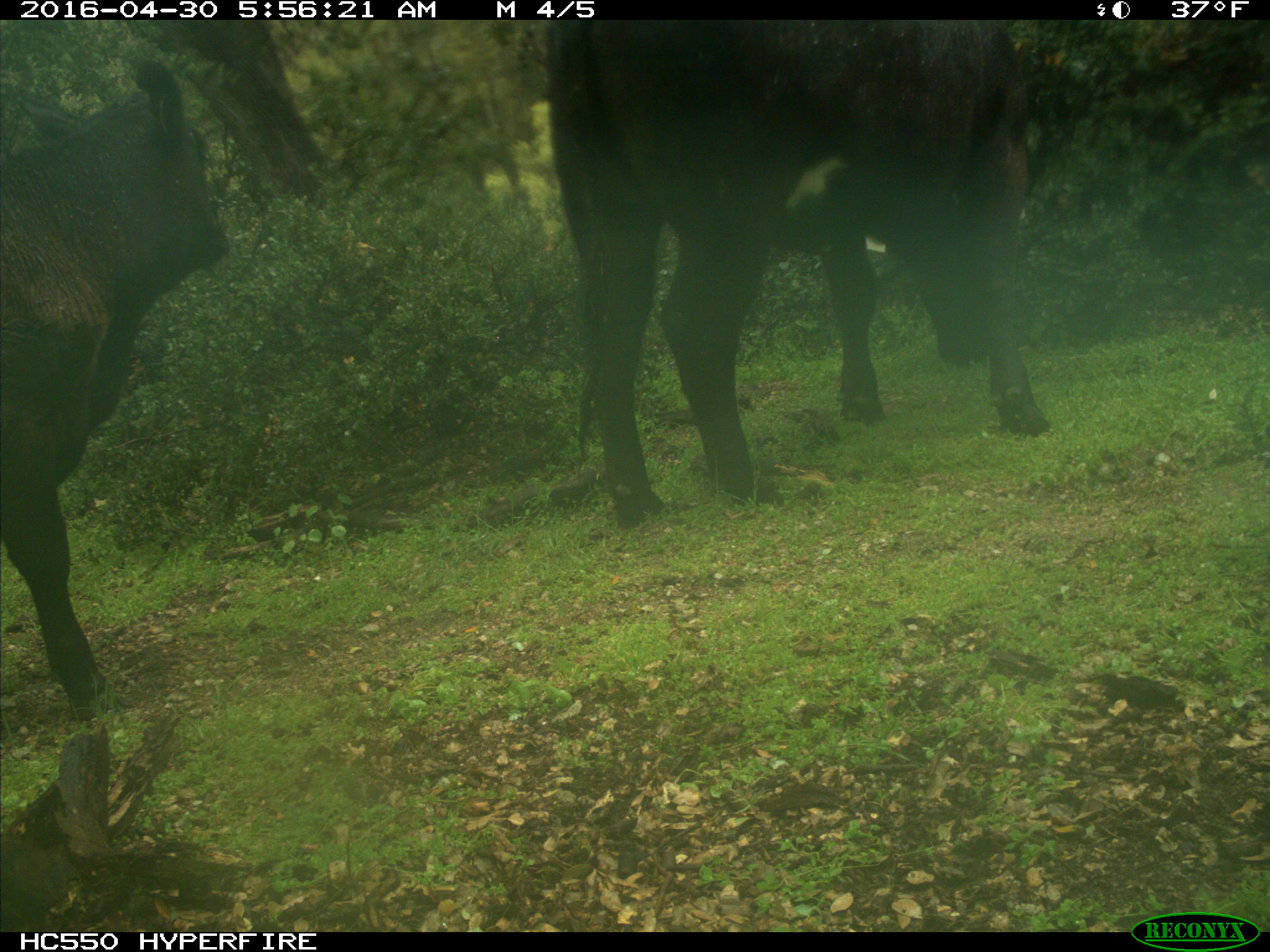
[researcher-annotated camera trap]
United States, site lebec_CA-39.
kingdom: Animalia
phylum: Chordata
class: Mammalia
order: Artiodactyla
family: Bovidae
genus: Bos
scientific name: Bos taurus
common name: domestic cow